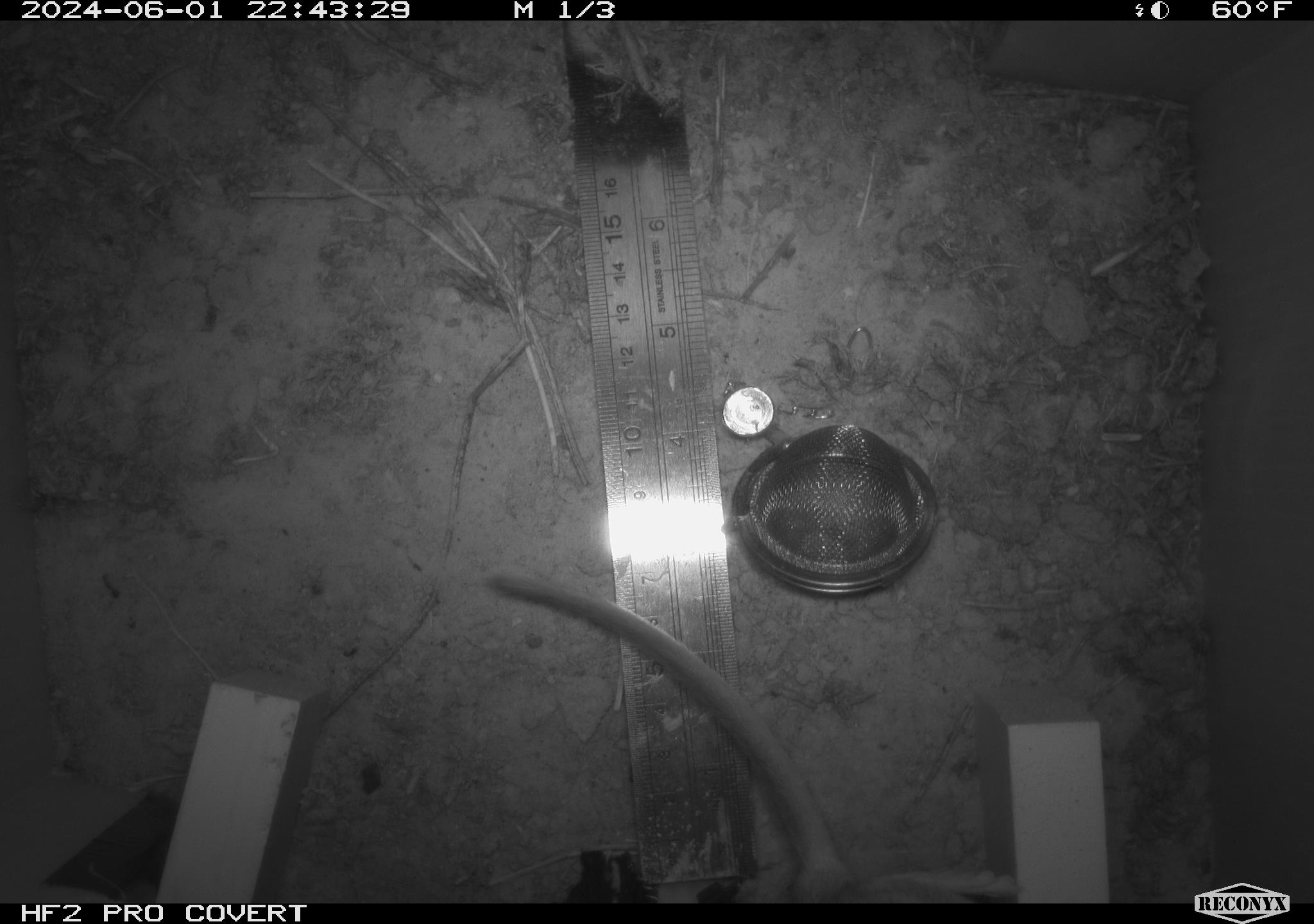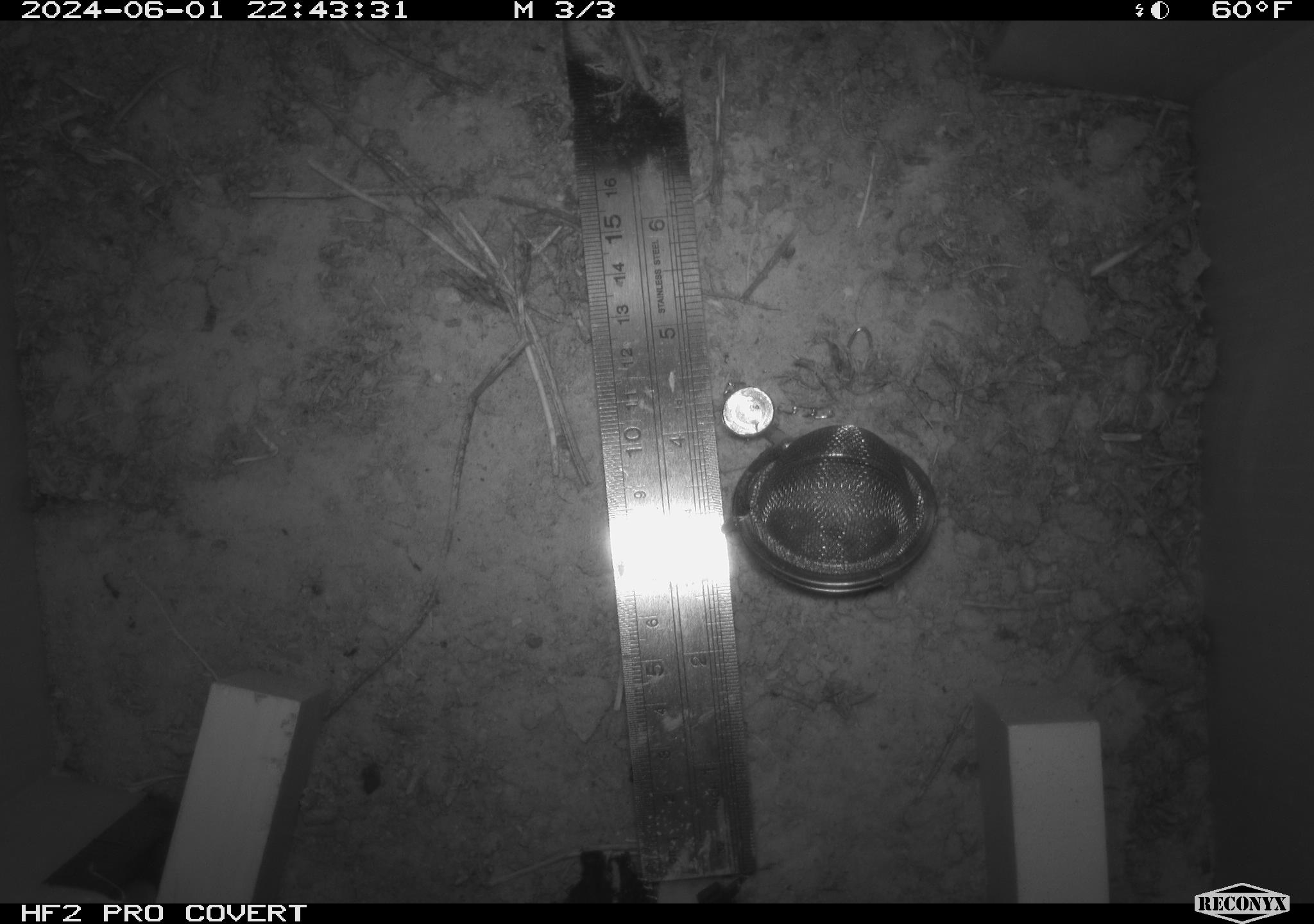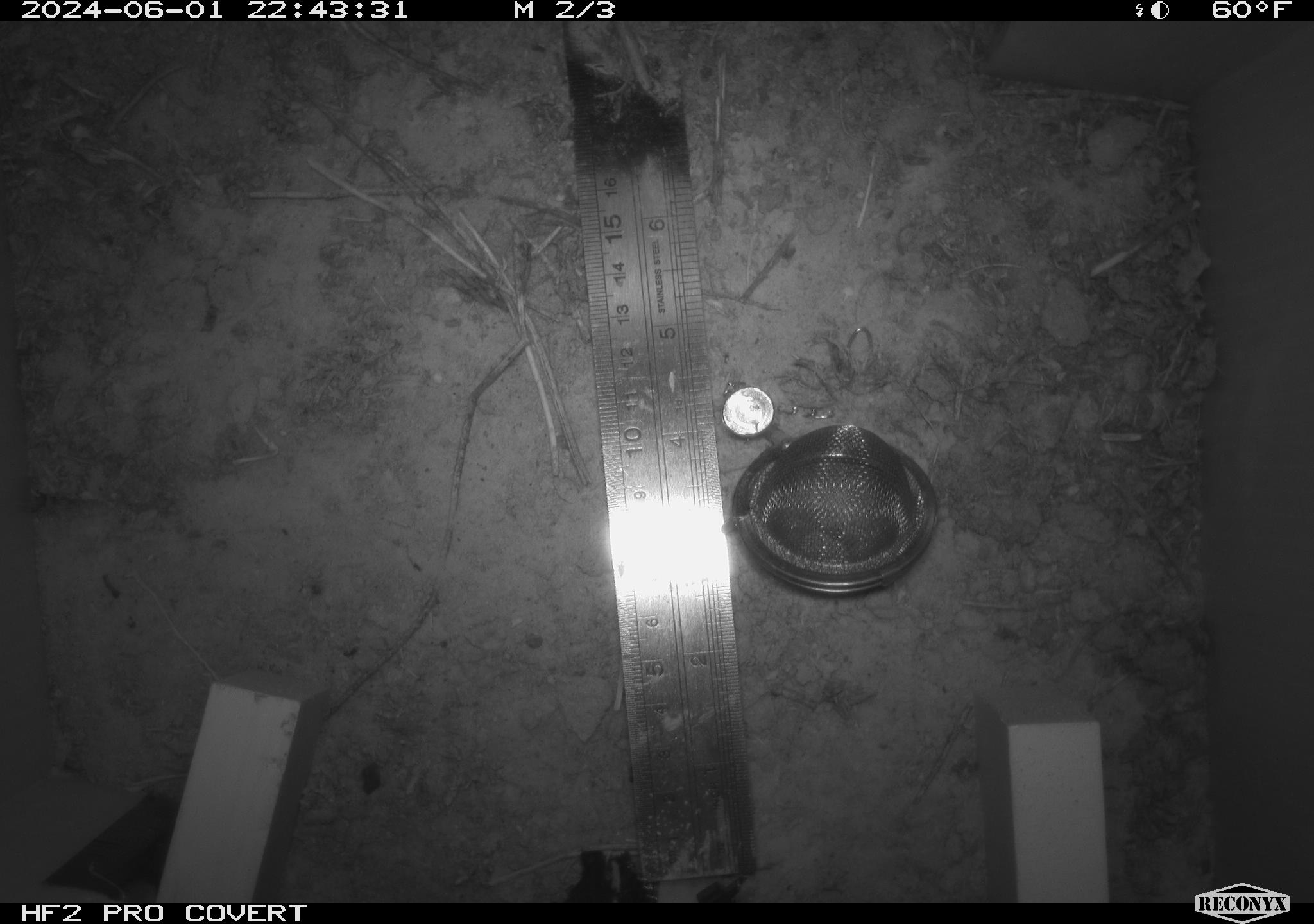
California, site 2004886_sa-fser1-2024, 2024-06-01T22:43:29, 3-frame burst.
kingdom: Animalia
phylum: Chordata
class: Mammalia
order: Rodentia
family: Sciuridae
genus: Neotamias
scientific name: Neotamias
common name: western chipmunks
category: neotamias species